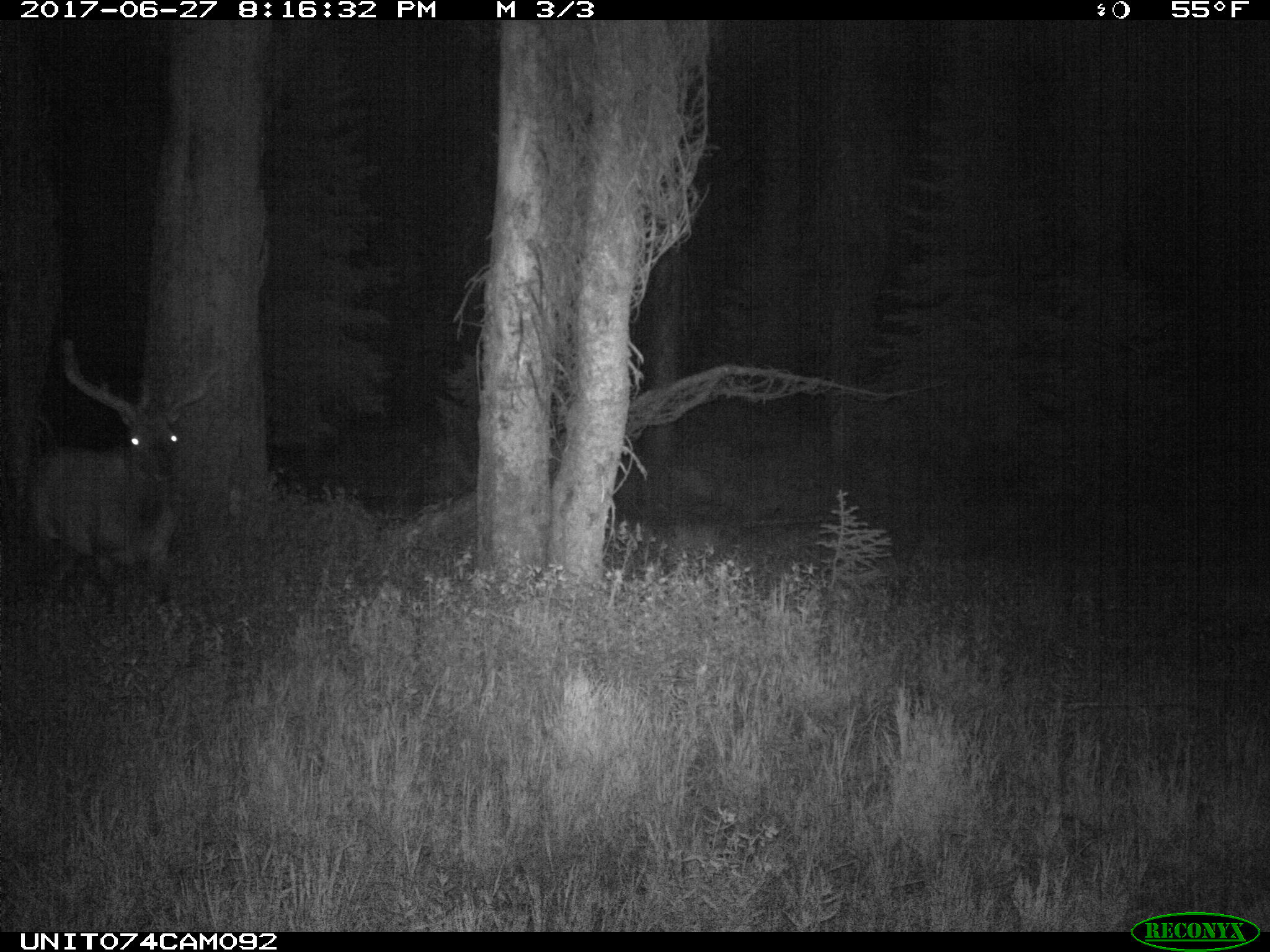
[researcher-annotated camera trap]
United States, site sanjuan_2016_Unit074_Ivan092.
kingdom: Animalia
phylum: Chordata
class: Mammalia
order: Artiodactyla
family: Cervidae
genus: Cervus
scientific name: Cervus elaphus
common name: red deer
Cervus elaphus (red deer).